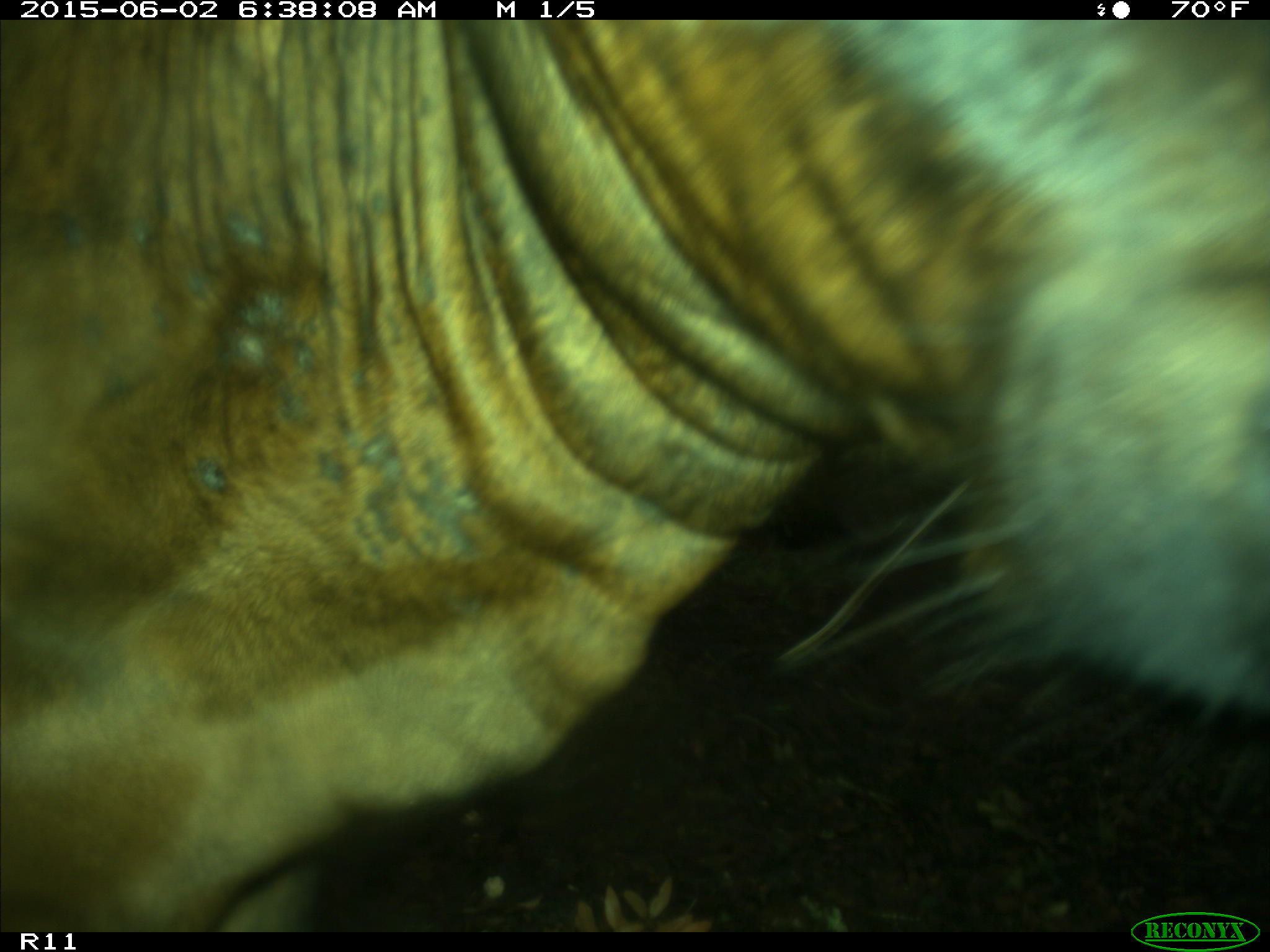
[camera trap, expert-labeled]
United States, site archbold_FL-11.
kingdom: Animalia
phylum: Chordata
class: Mammalia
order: Artiodactyla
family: Bovidae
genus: Bos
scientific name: Bos taurus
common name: domestic cow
Bos taurus (domestic cow).